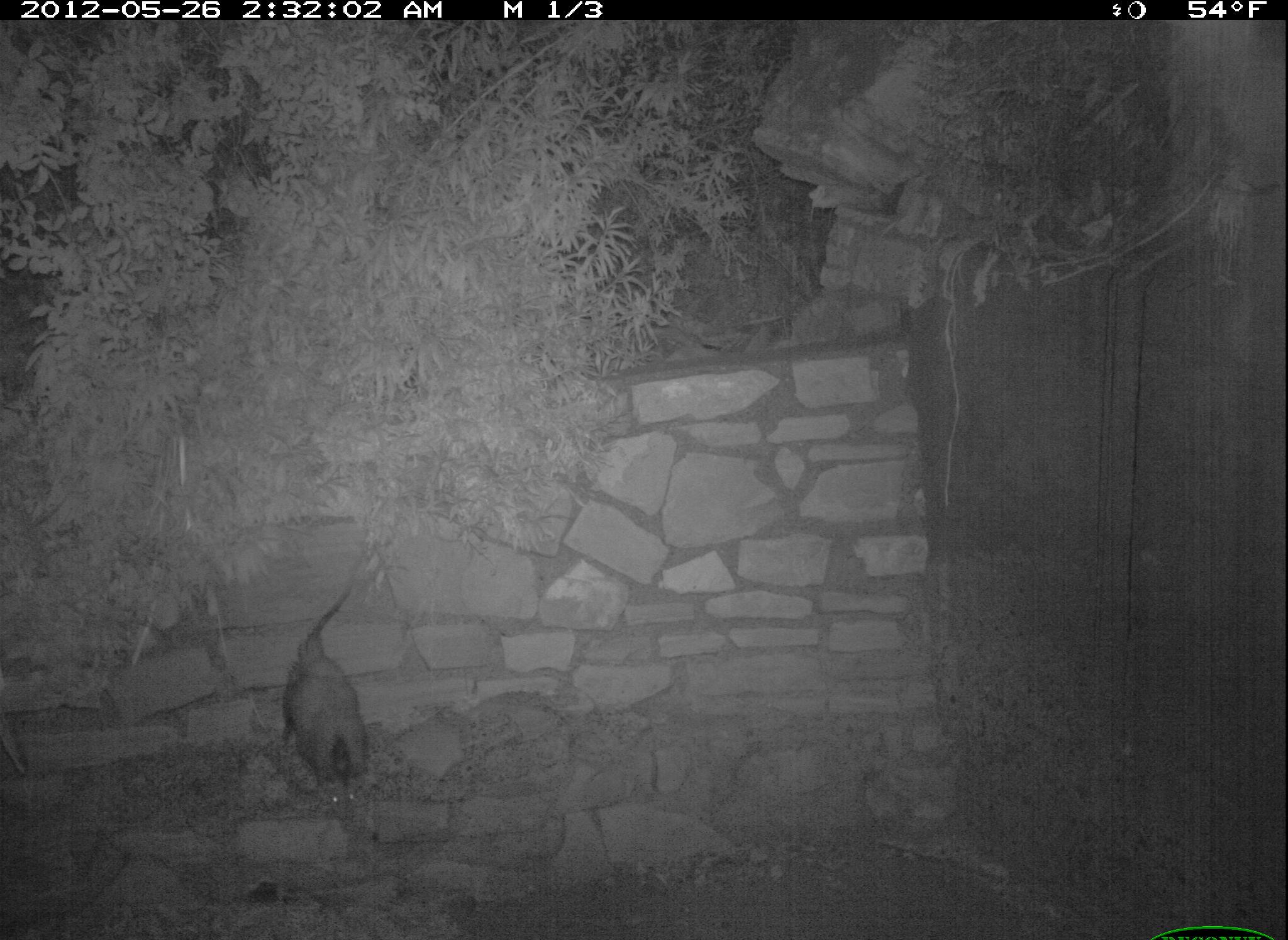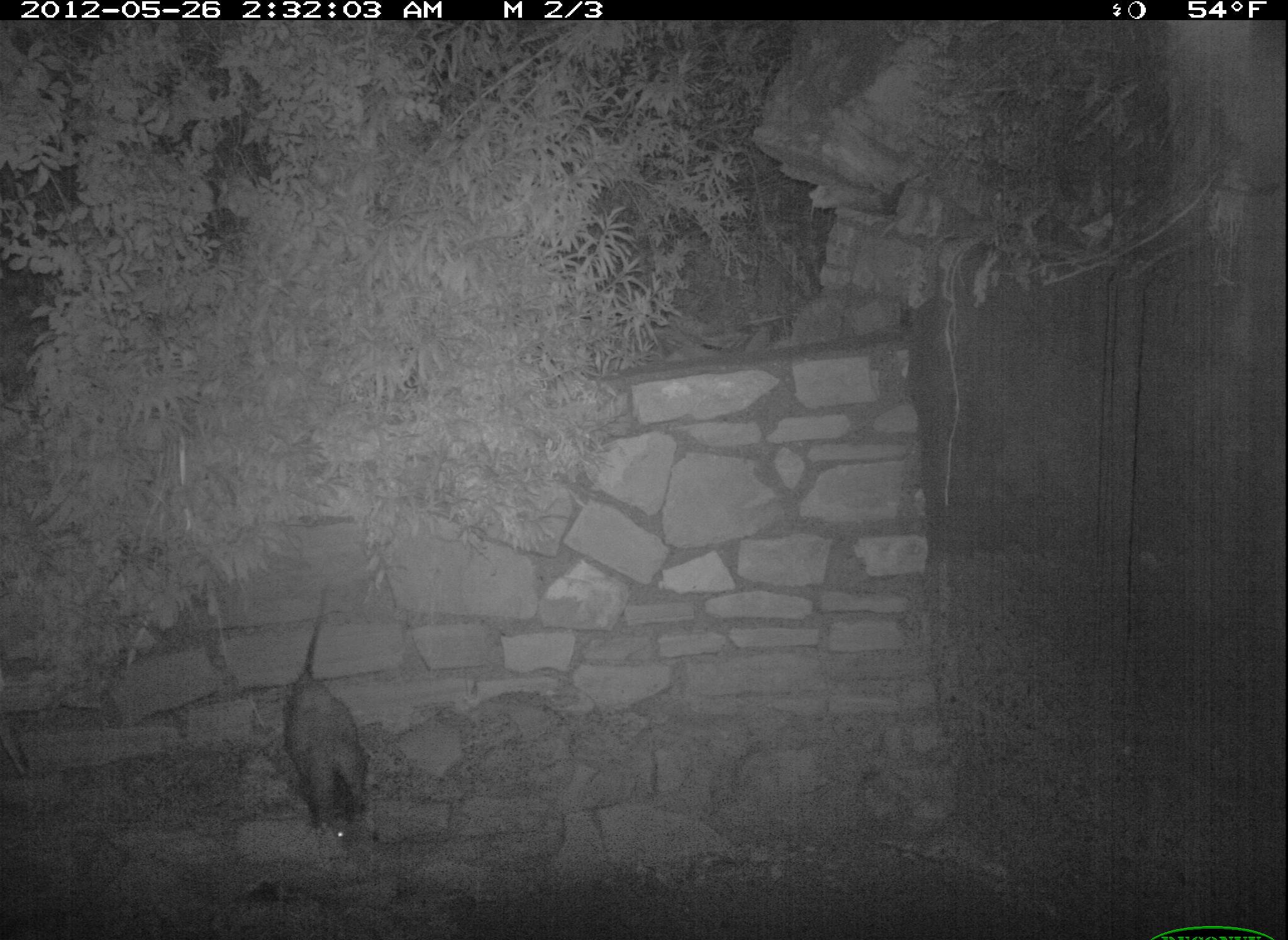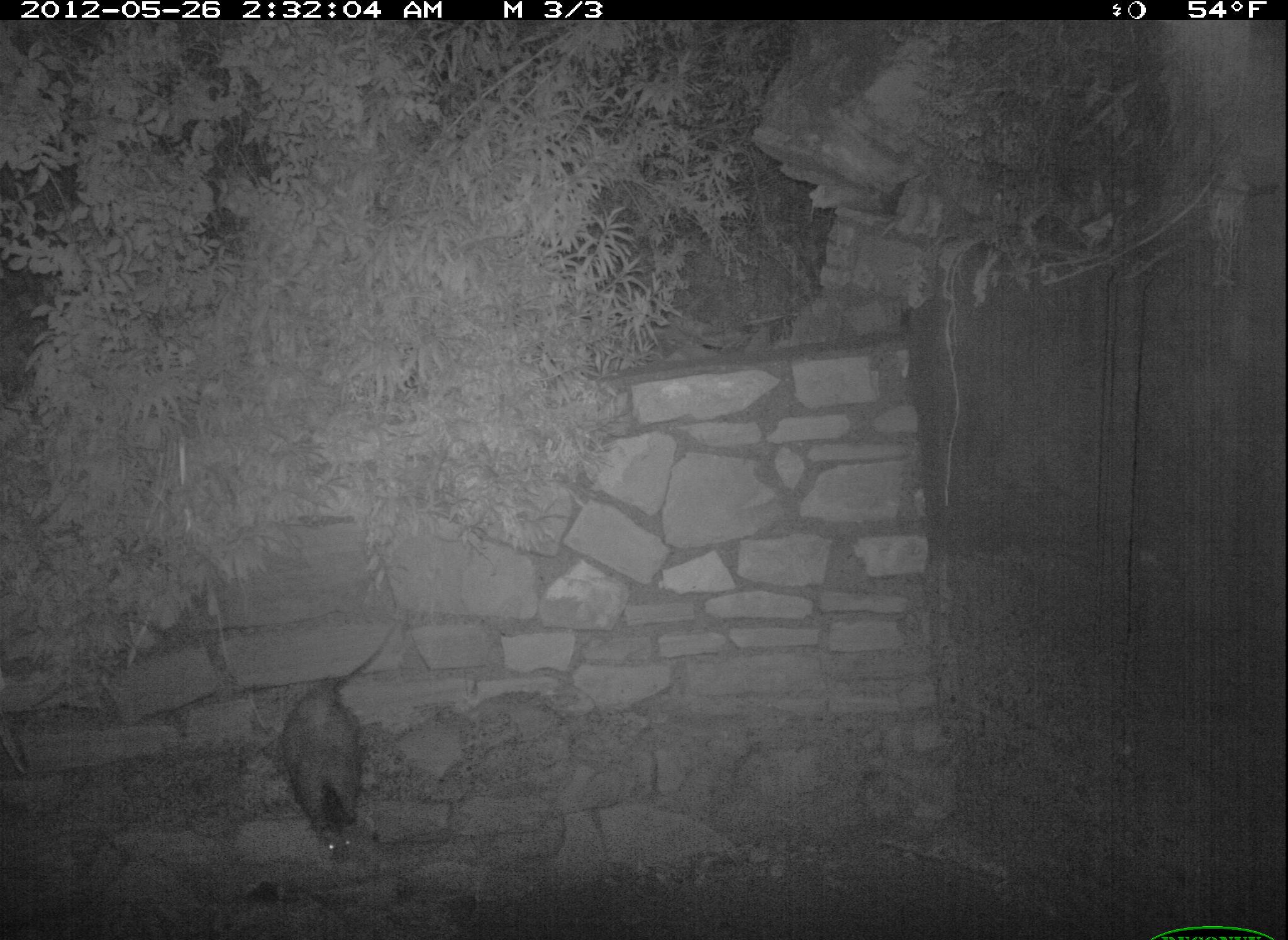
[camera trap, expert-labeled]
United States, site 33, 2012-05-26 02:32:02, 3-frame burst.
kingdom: Animalia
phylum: Chordata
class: Mammalia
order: Didelphimorphia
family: Didelphidae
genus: Didelphis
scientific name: Didelphis virginiana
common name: virginia opossum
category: opossum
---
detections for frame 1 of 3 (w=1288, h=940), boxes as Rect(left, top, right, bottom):
opossum: Rect(284, 580, 376, 828)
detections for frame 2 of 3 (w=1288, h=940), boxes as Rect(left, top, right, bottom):
opossum: Rect(269, 588, 412, 867)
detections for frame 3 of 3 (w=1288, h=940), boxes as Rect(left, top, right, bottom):
opossum: Rect(246, 630, 431, 876)